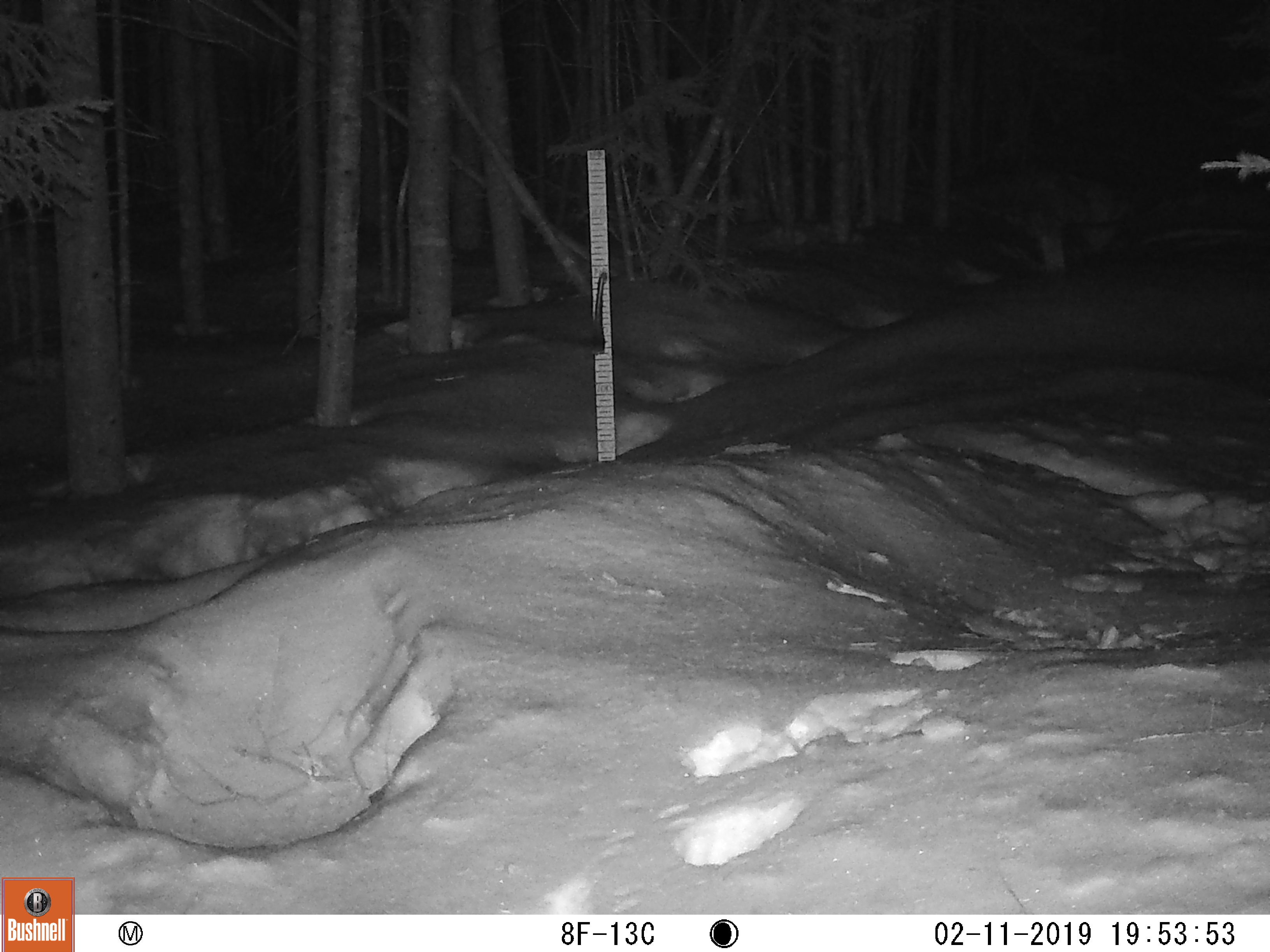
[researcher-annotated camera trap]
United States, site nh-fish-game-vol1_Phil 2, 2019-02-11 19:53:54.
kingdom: Animalia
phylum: Chordata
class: Mammalia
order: Carnivora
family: Canidae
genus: Canis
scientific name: Canis latrans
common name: coyote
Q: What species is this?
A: Coyote (Canis latrans).